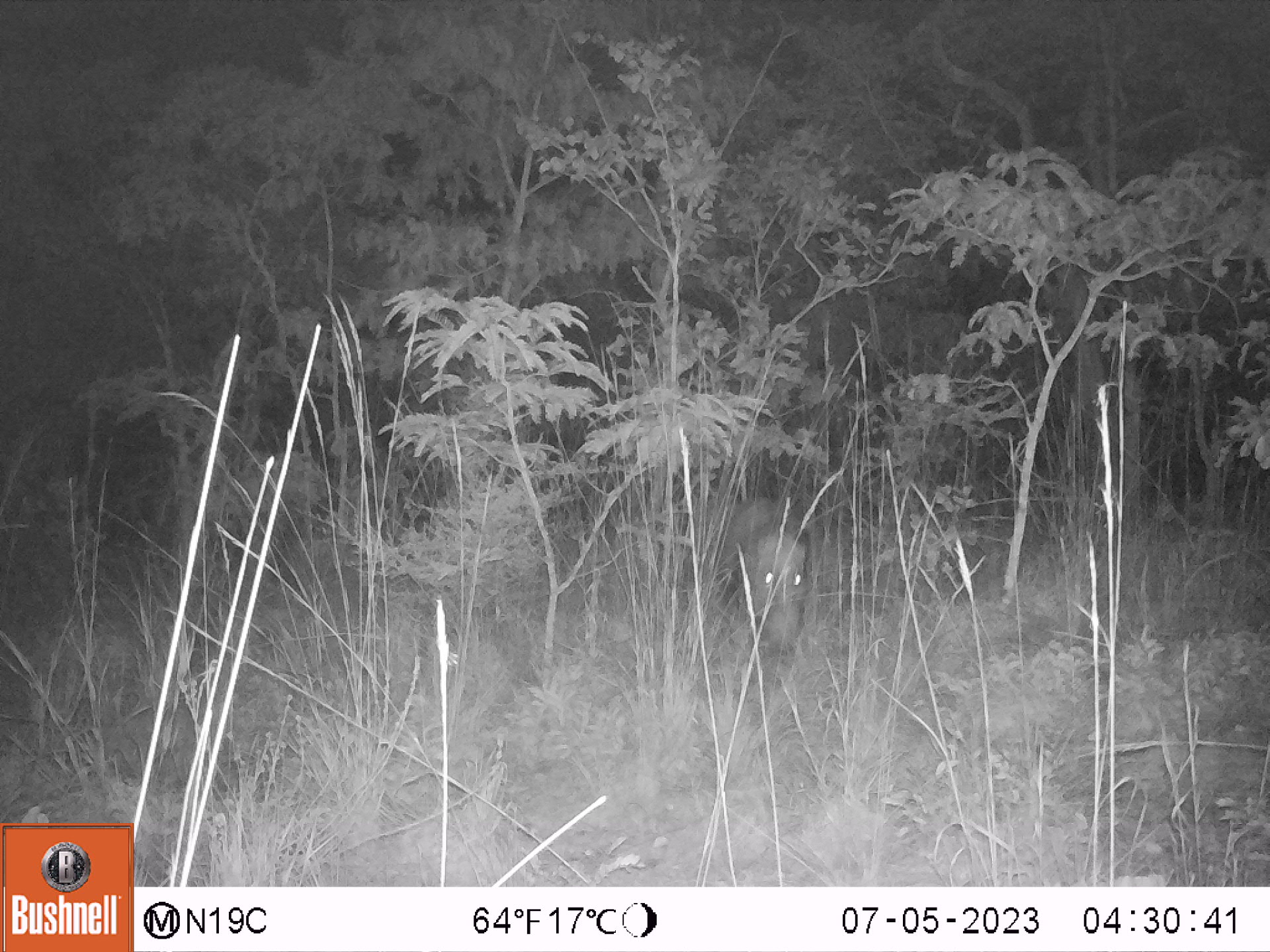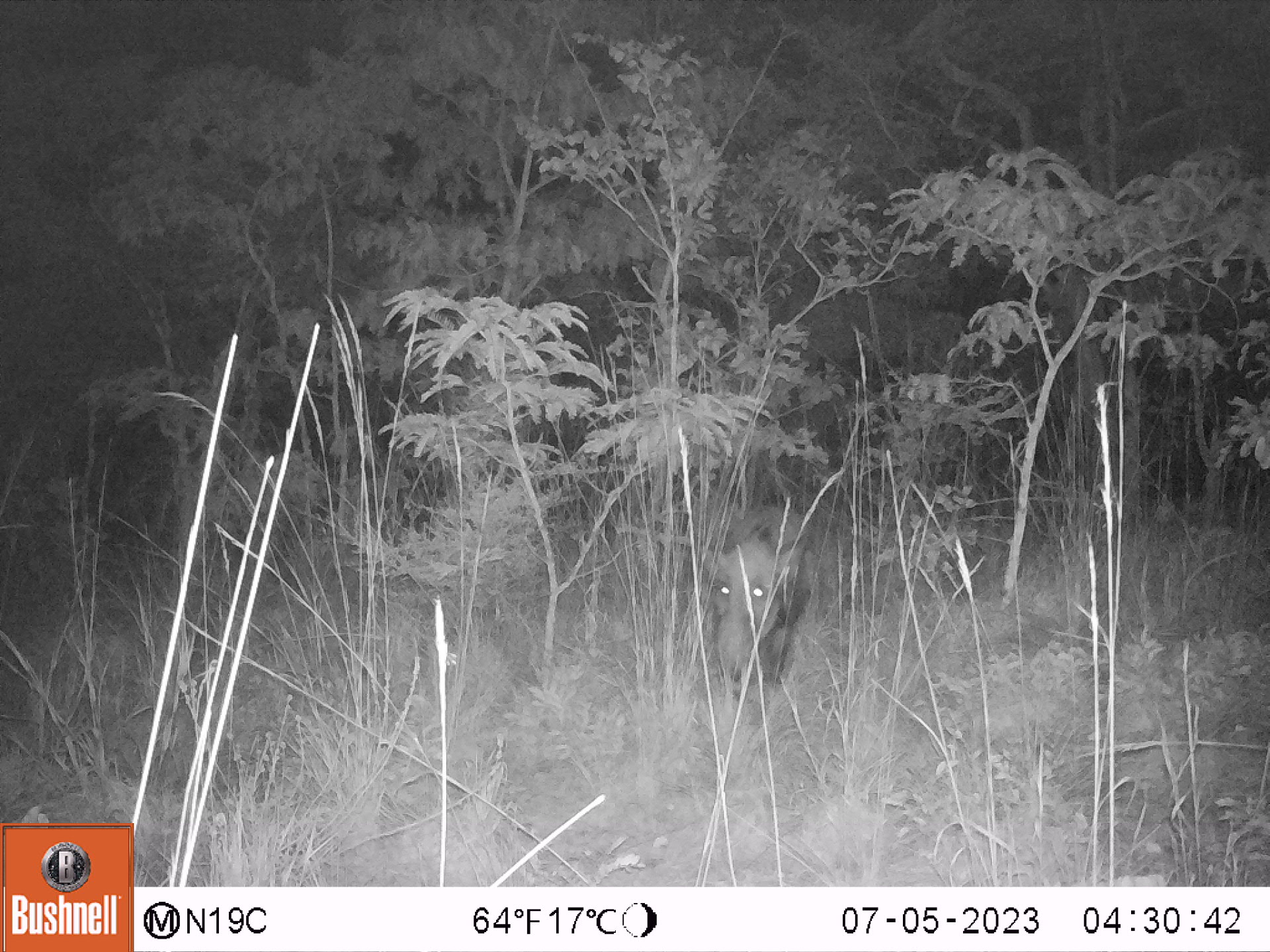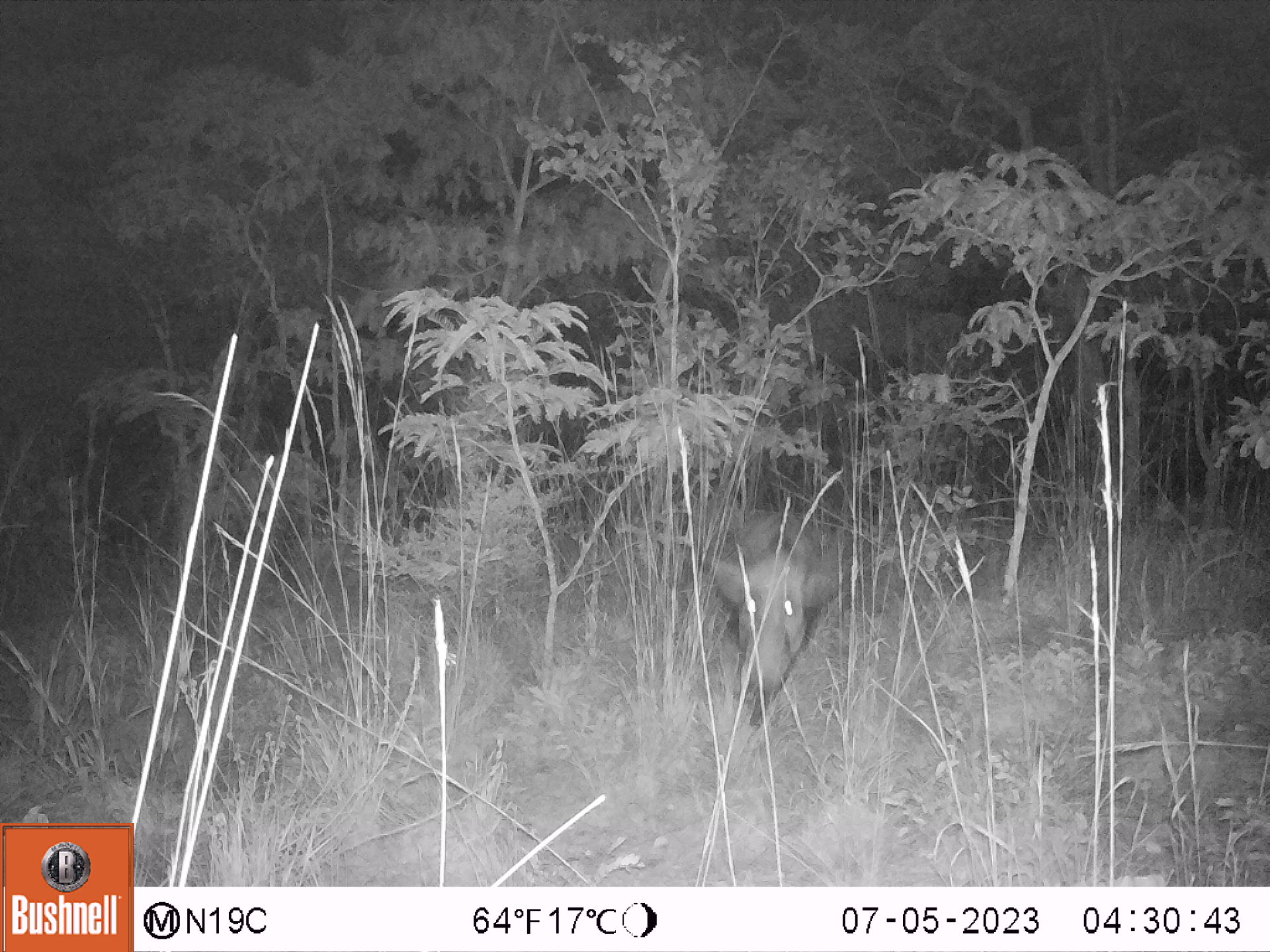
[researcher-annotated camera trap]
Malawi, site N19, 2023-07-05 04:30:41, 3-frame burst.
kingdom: Animalia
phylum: Chordata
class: Mammalia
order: Artiodactyla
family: Suidae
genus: Potamochoerus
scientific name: Potamochoerus larvatus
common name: bushpig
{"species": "bushpig (Potamochoerus larvatus)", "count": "1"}